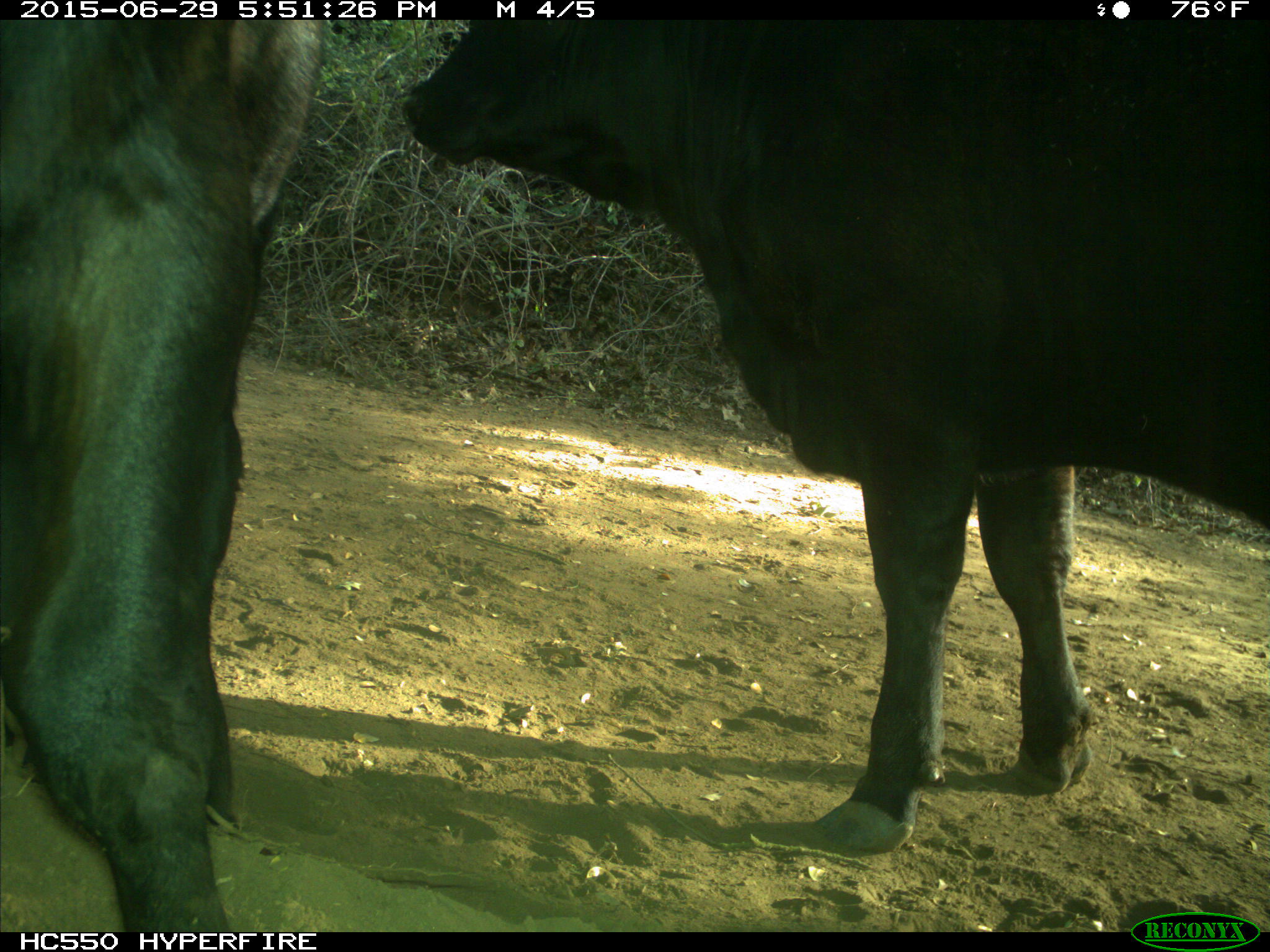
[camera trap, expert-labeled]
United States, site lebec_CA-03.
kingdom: Animalia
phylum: Chordata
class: Mammalia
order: Artiodactyla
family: Bovidae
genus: Bos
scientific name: Bos taurus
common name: domestic cow